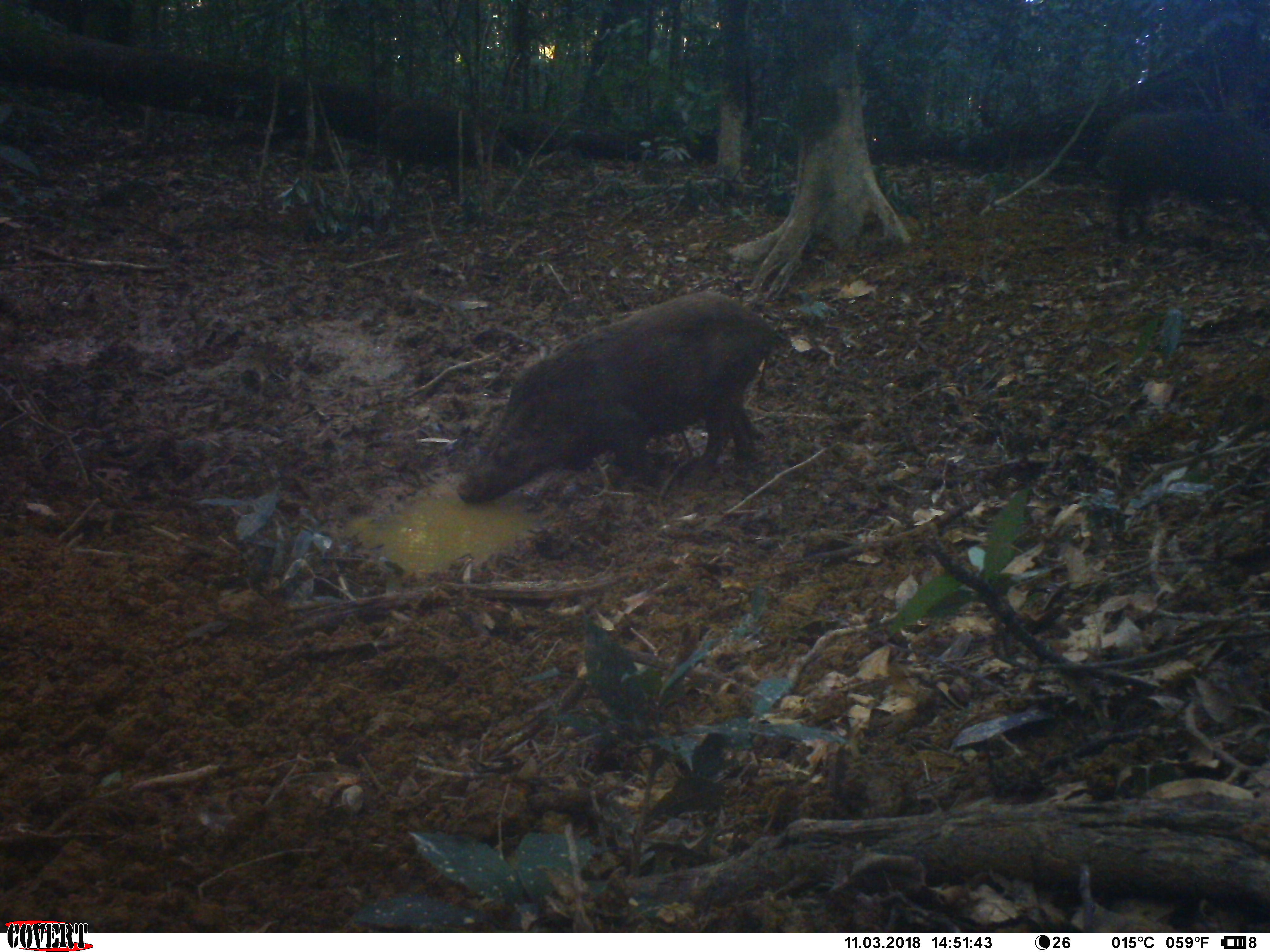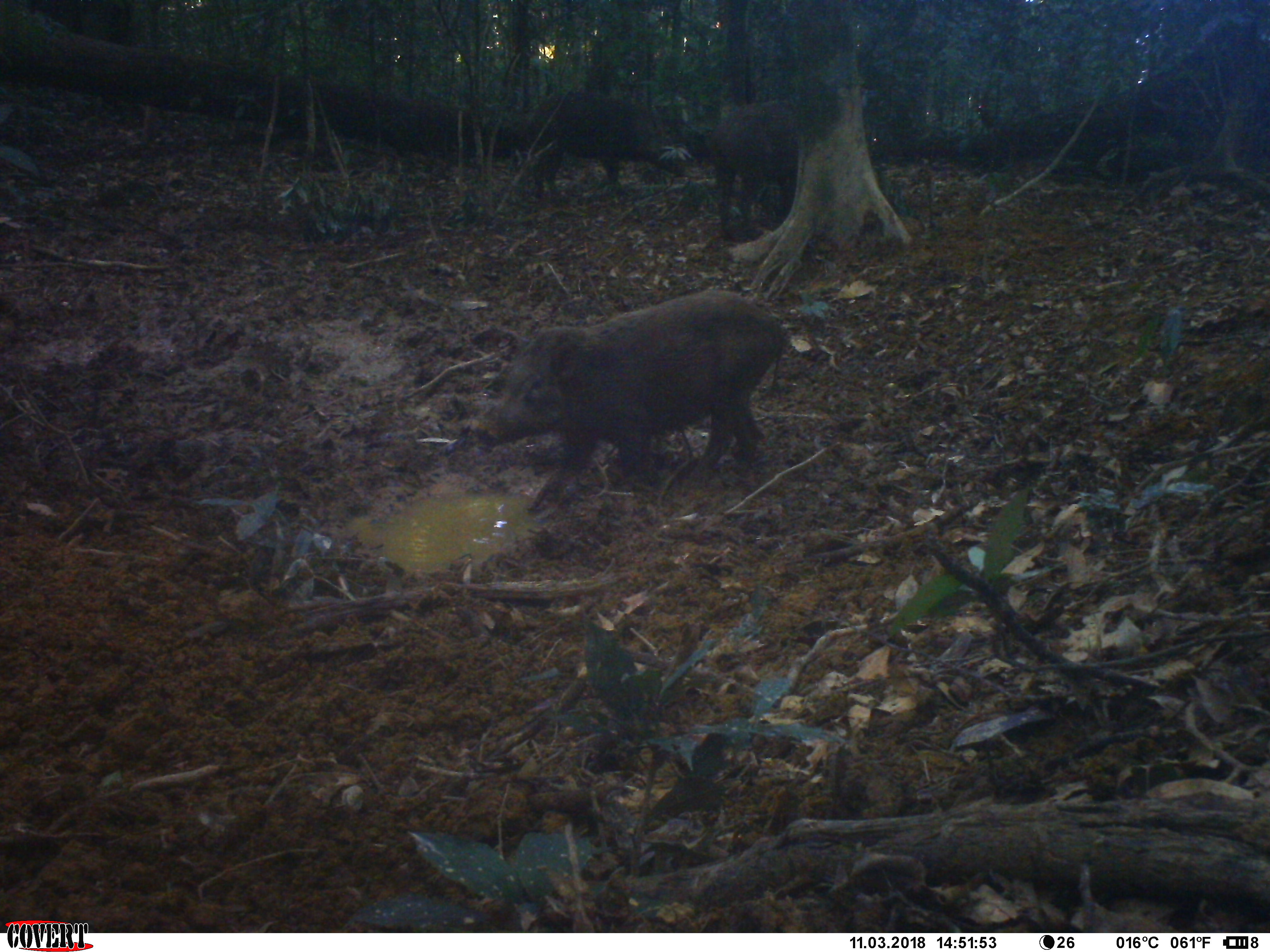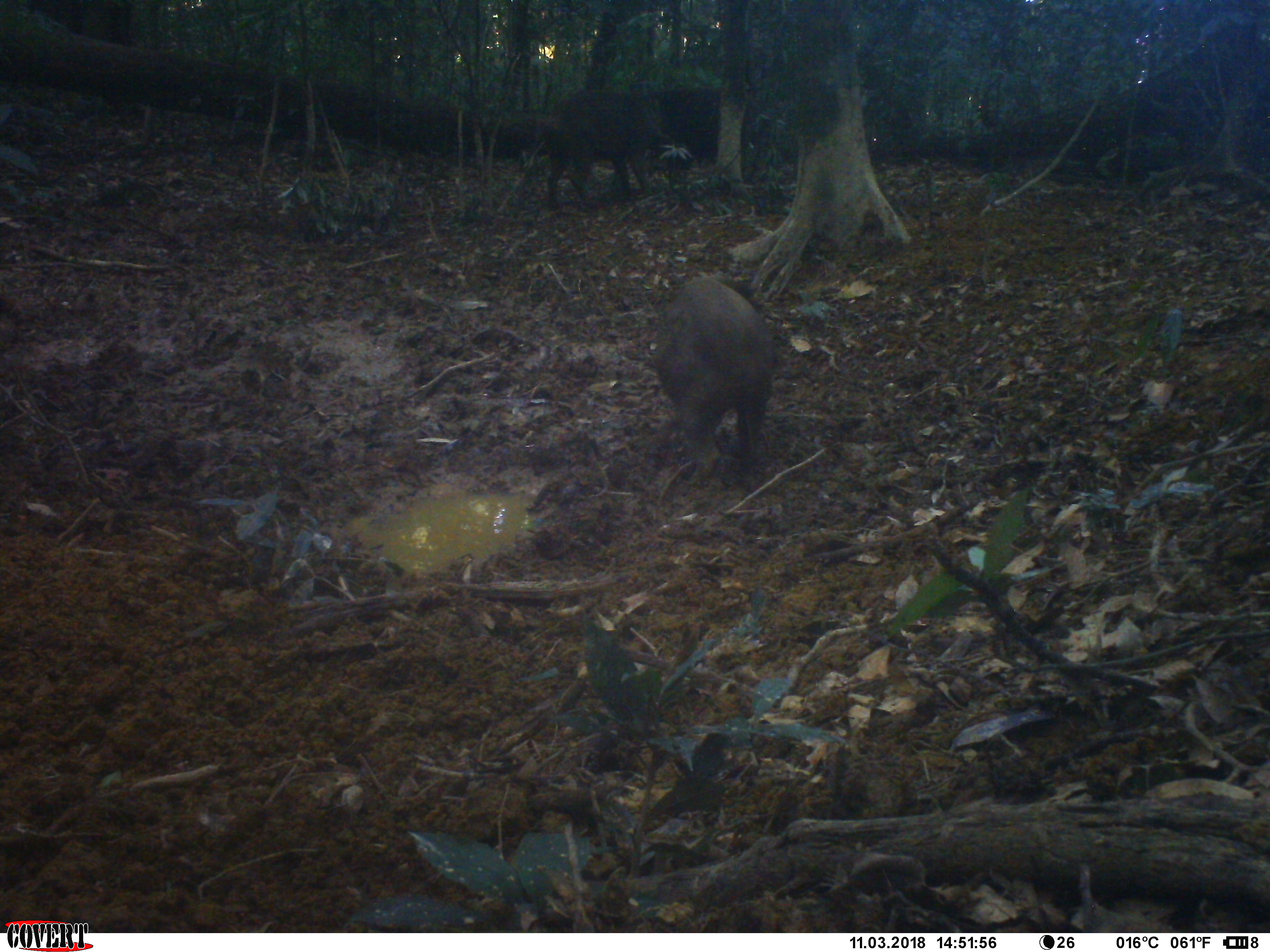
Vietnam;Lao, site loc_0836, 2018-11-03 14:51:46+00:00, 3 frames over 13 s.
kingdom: Animalia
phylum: Chordata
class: Mammalia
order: Artiodactyla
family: Suidae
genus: Sus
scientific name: Sus scrofa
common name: eurasian wild pig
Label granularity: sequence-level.